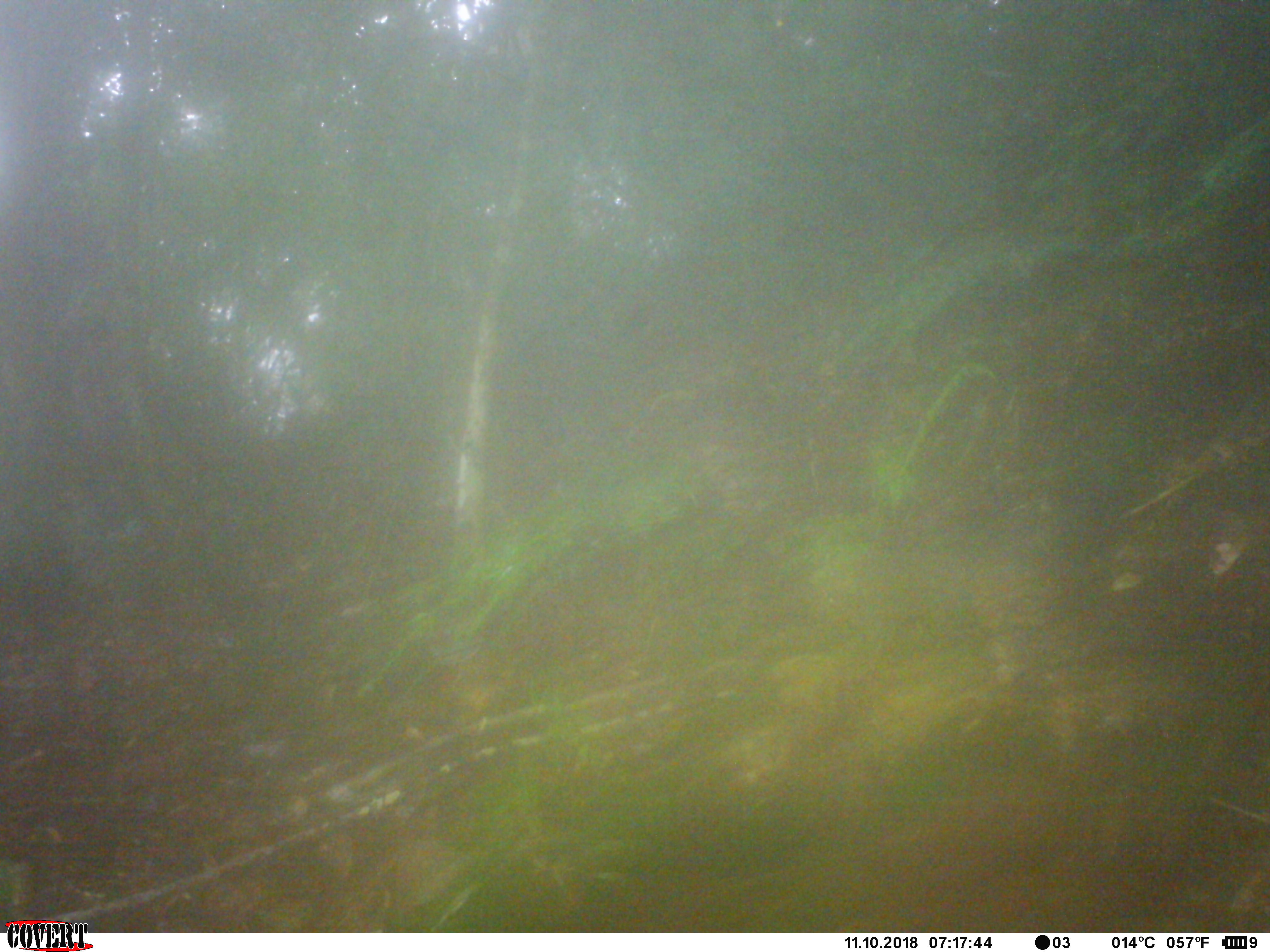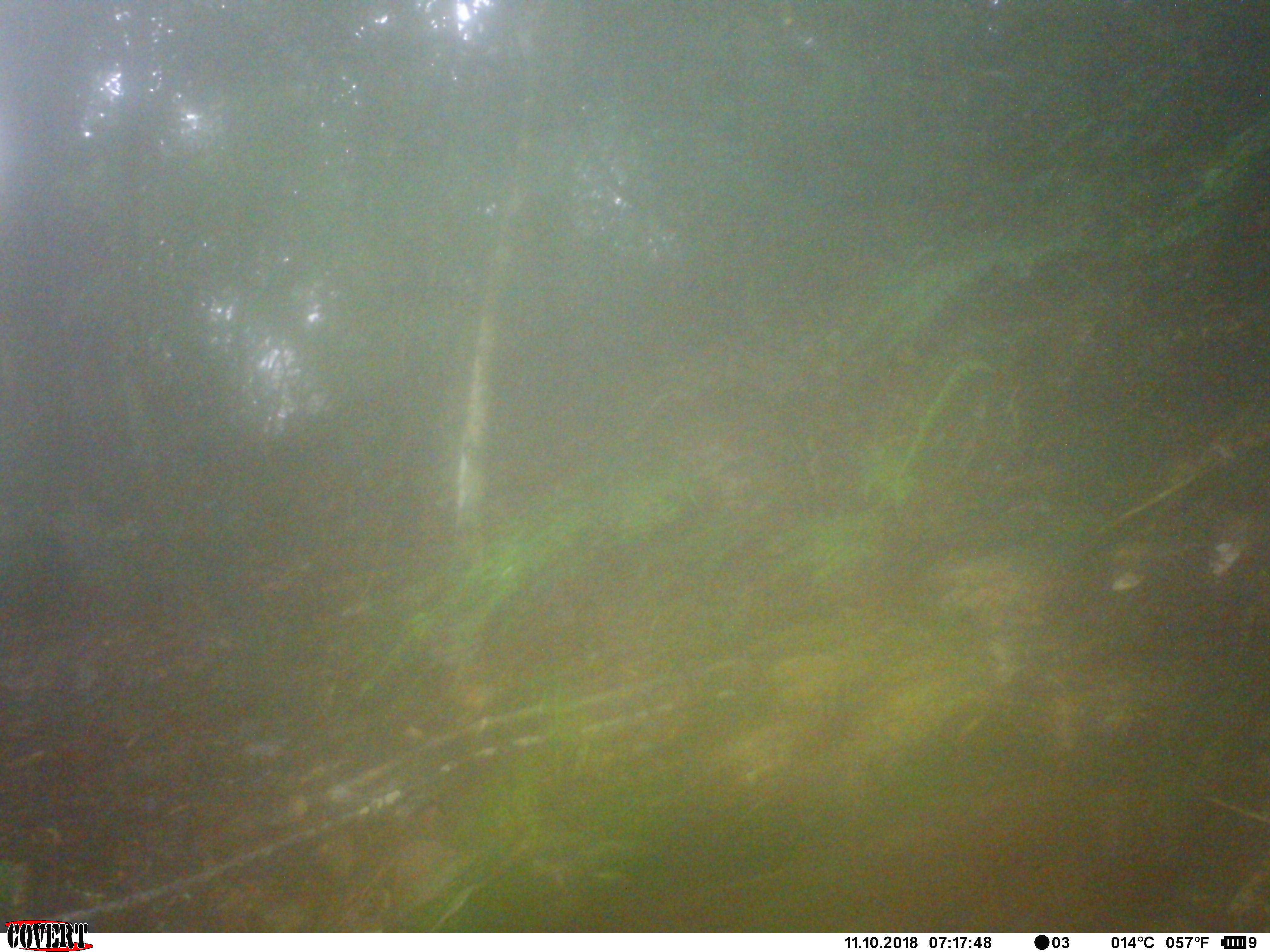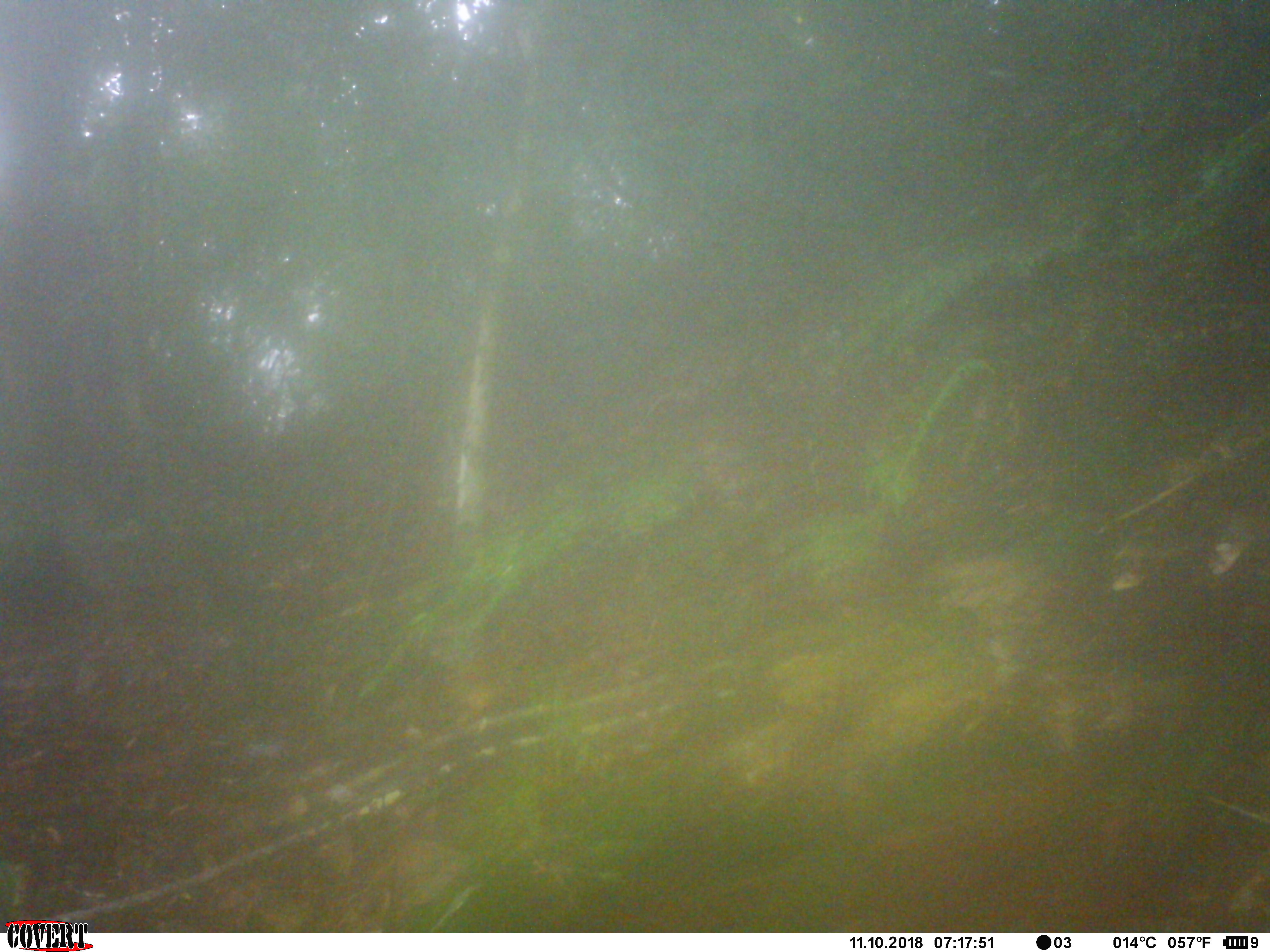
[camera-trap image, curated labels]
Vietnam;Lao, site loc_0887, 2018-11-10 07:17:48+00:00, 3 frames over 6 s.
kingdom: Animalia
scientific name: Animalia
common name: animal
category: unidentified animal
Unidentified animal (animal) (Animalia). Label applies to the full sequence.